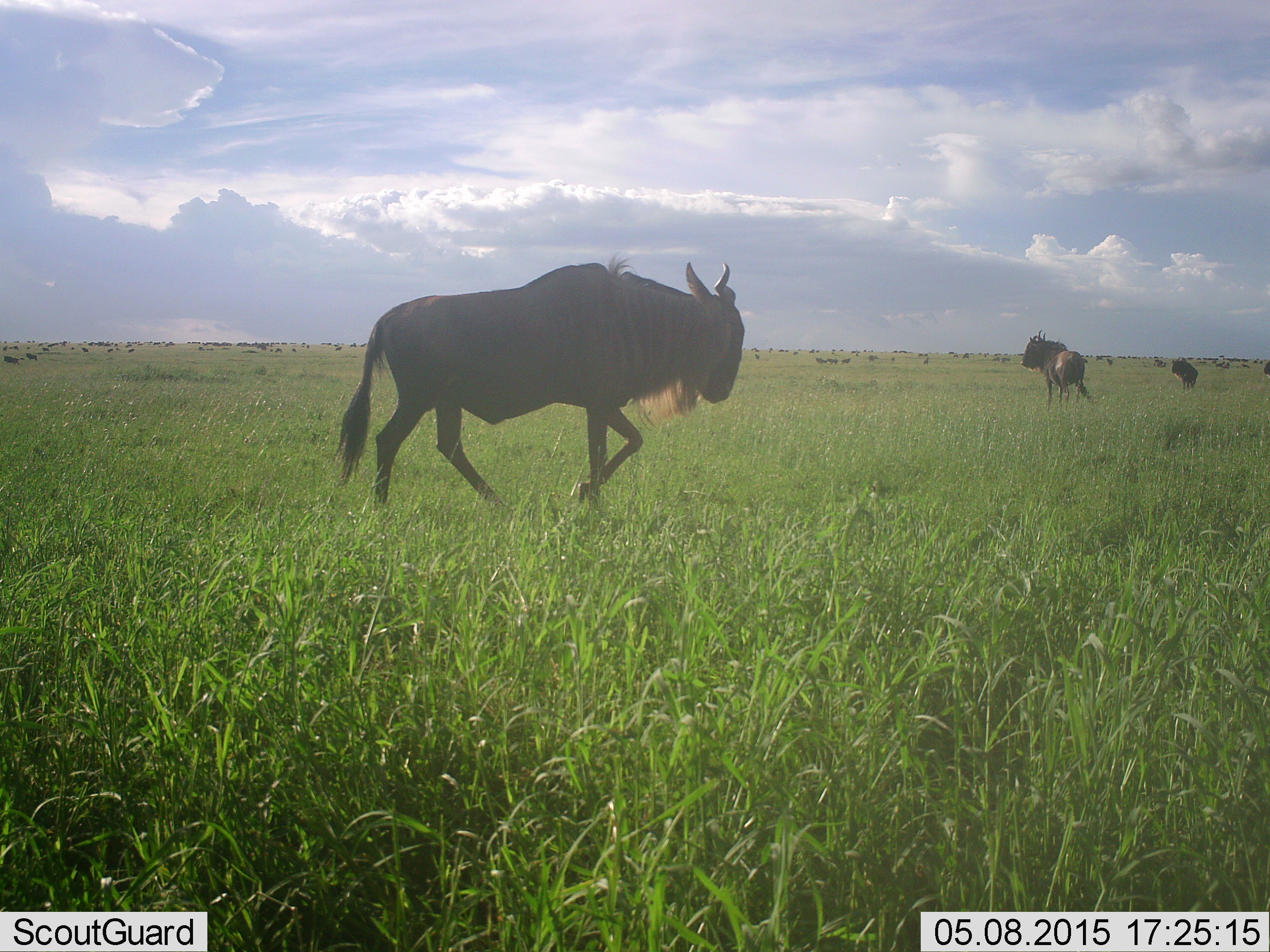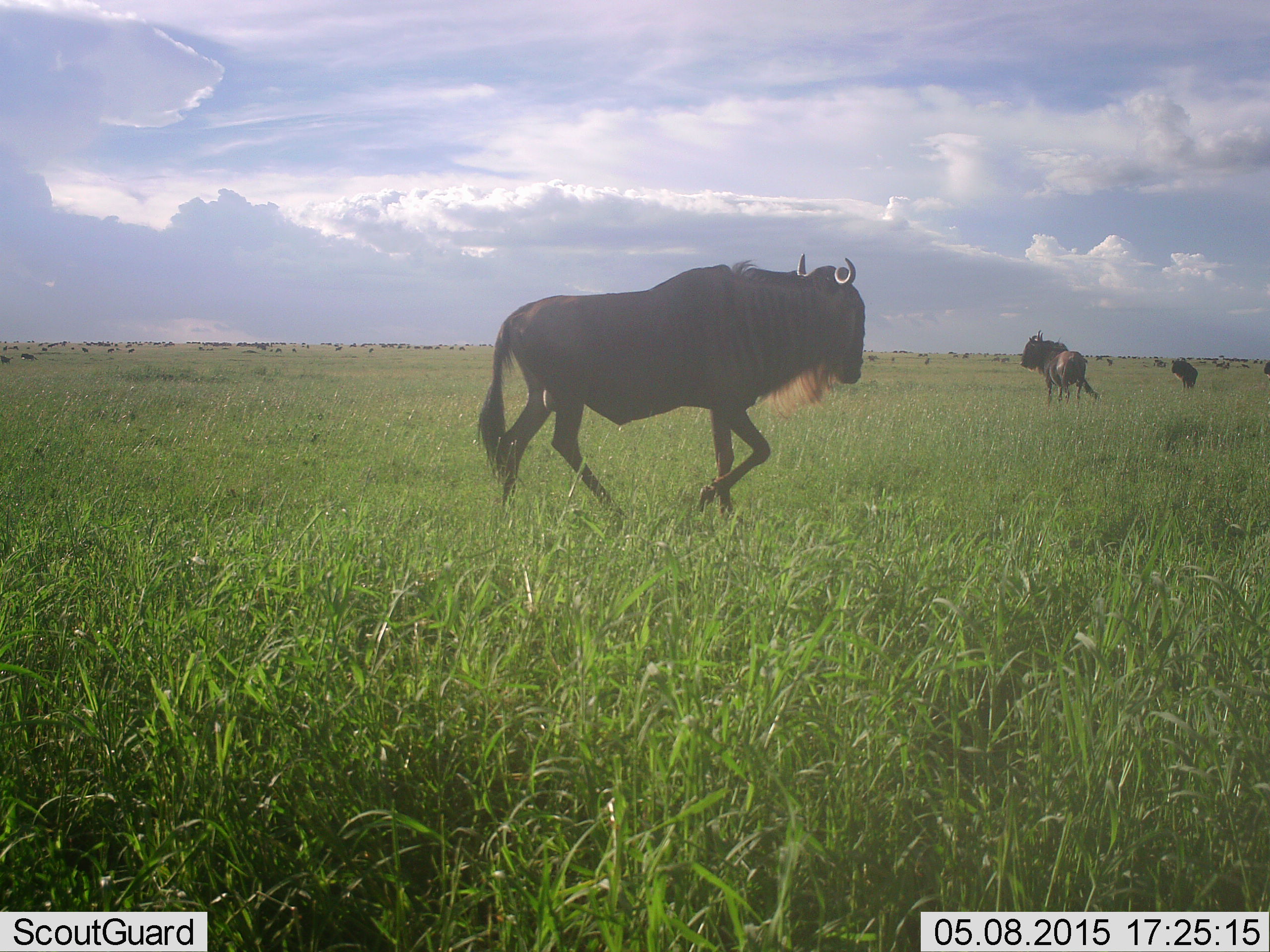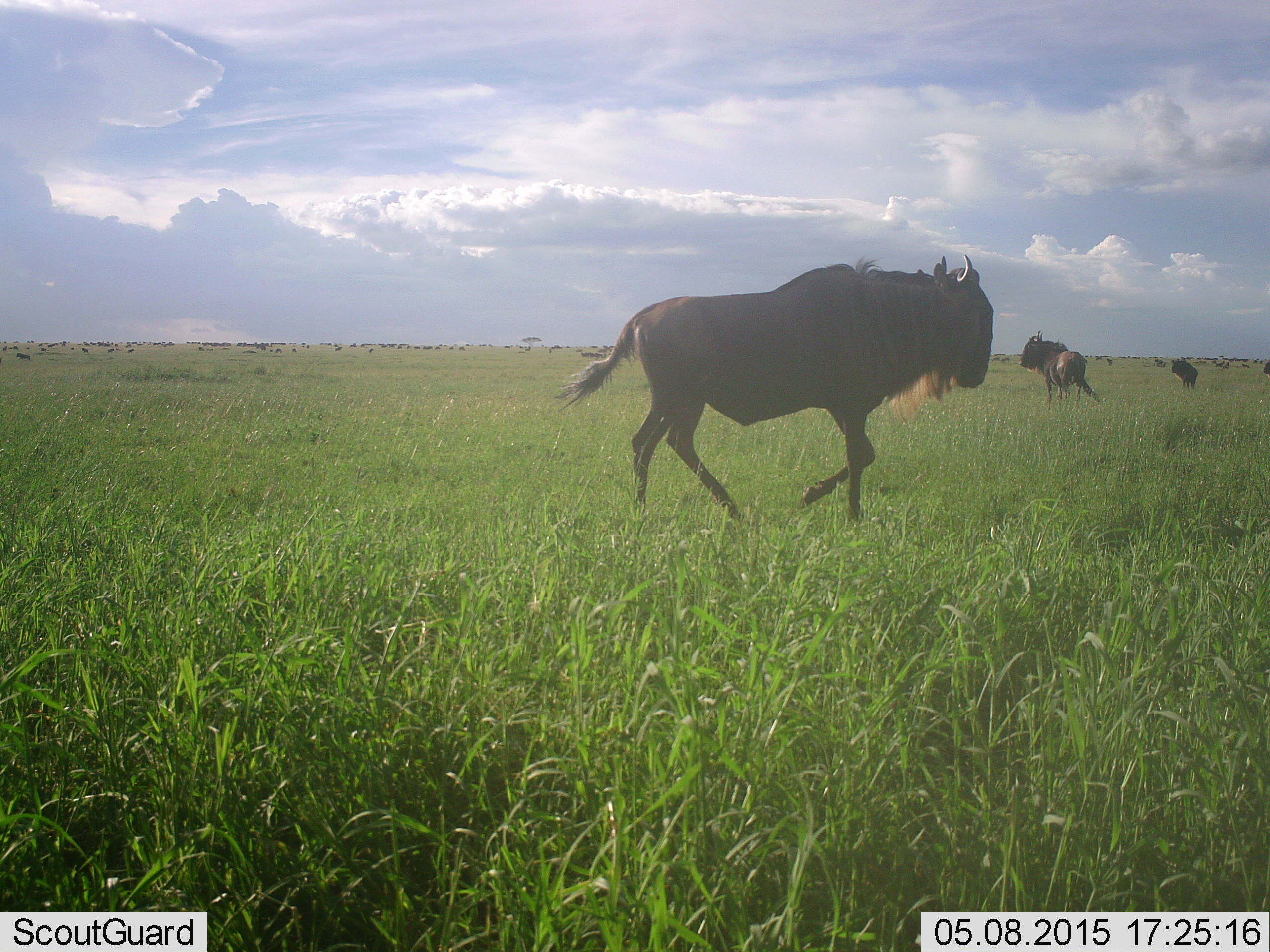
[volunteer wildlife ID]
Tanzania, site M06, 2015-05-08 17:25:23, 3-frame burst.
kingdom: Animalia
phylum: Chordata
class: Mammalia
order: Artiodactyla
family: Bovidae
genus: Connochaetes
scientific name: Connochaetes taurinus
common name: blue wildebeest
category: wildebeest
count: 3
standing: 80%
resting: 10%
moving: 100%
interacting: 0%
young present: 0%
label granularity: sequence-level